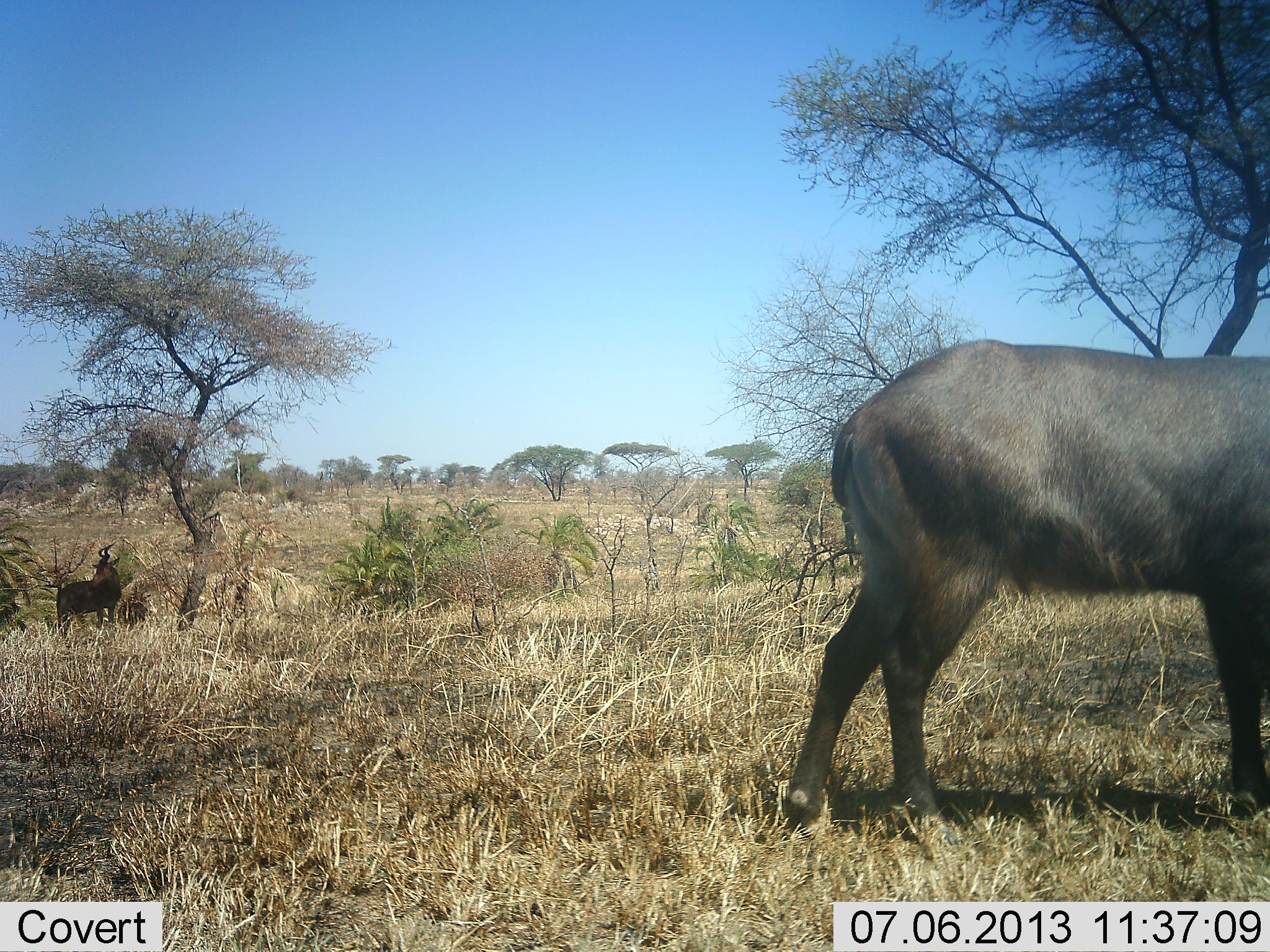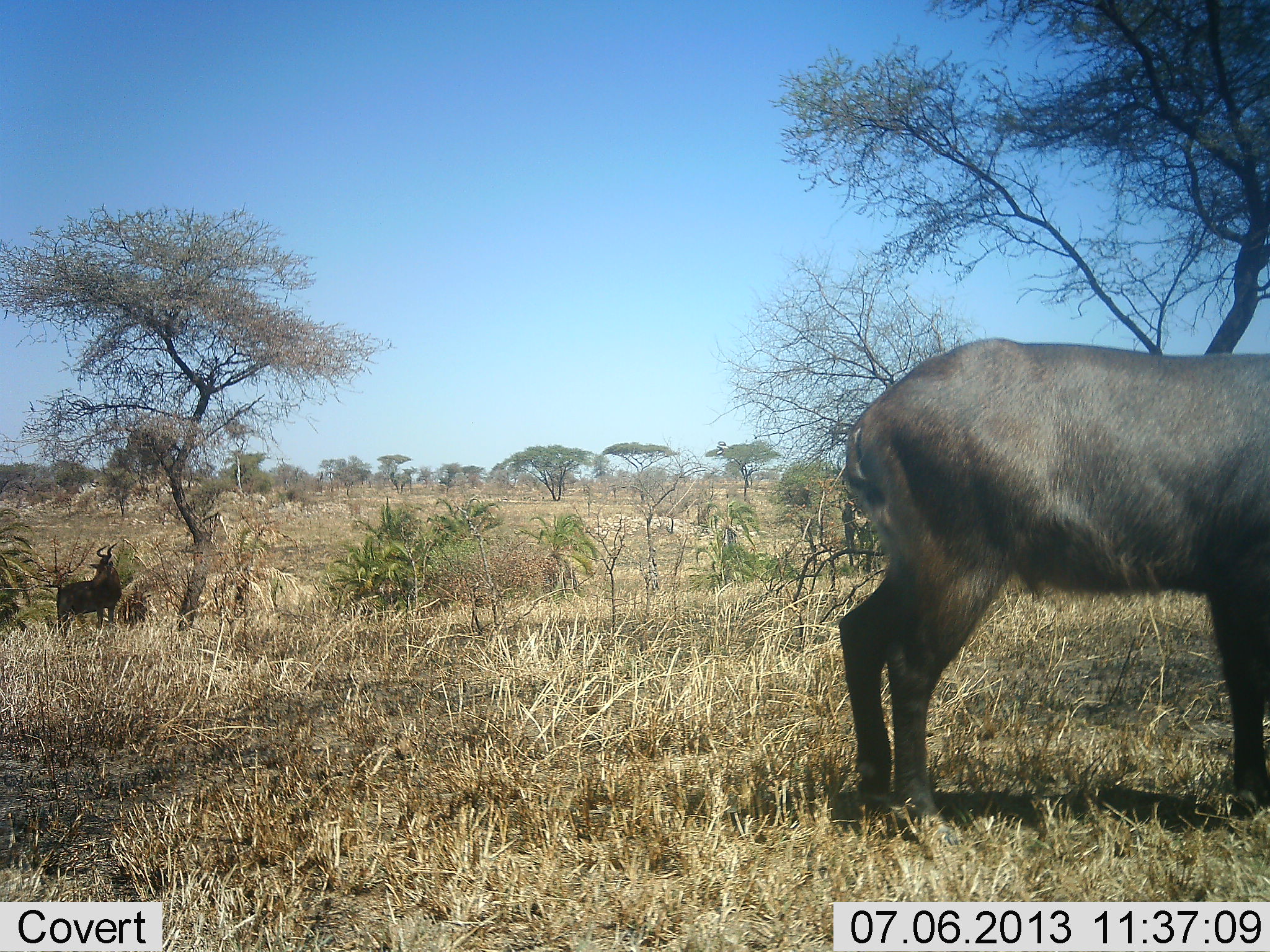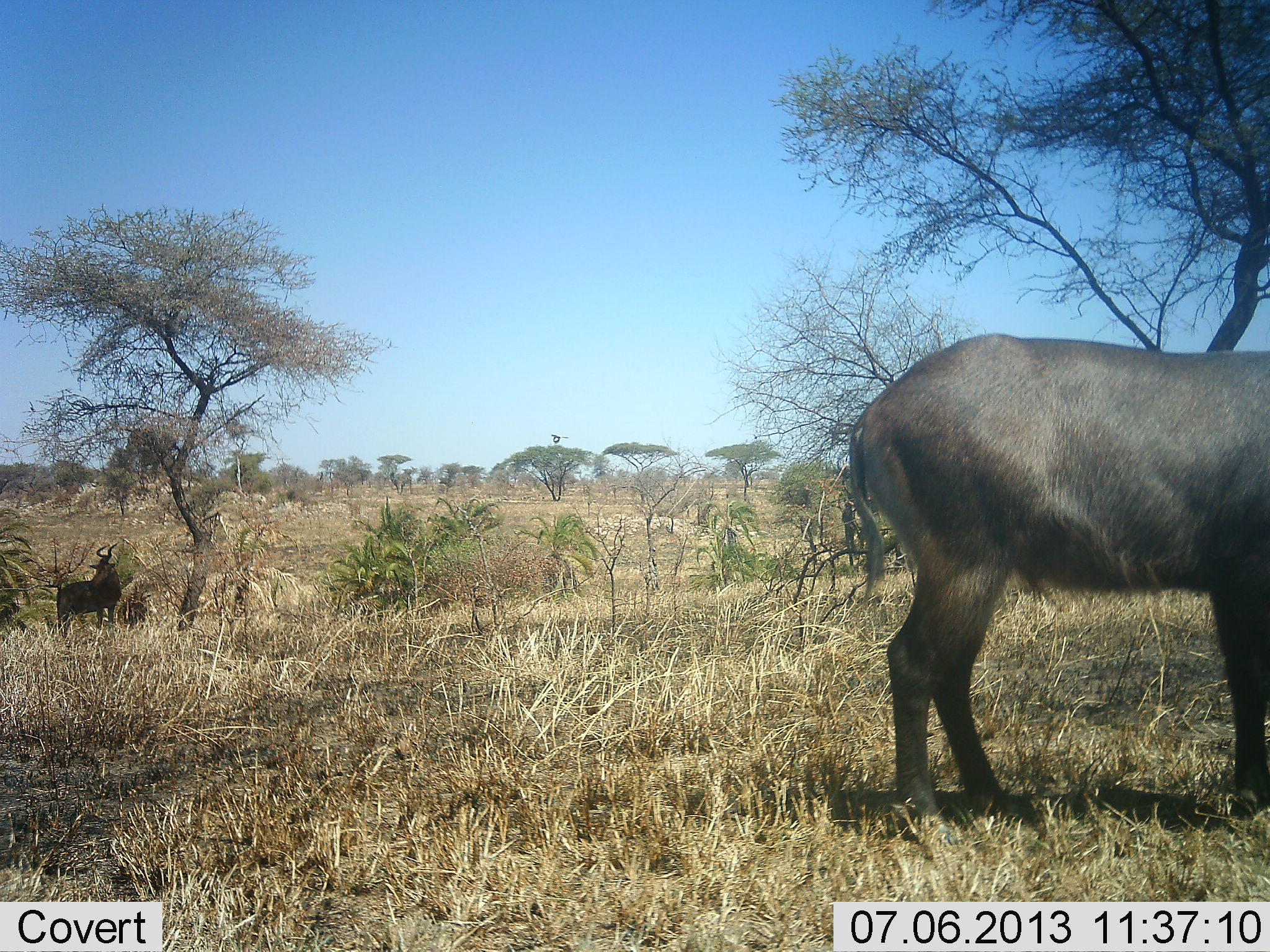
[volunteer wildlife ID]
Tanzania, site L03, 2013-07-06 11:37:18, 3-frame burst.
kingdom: Animalia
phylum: Chordata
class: Mammalia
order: Artiodactyla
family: Bovidae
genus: Alcelaphus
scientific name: Alcelaphus buselaphus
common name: hartebeest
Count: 1.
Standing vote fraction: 100%.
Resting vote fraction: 0%.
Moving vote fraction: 0%.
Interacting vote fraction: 0%.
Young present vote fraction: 0%.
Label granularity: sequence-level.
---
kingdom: Animalia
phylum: Chordata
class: Mammalia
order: Artiodactyla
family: Bovidae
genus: Kobus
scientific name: Kobus ellipsiprymnus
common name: waterbuck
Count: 1.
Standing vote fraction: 80%.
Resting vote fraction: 0%.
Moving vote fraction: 27%.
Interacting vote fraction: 0%.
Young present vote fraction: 0%.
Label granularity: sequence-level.